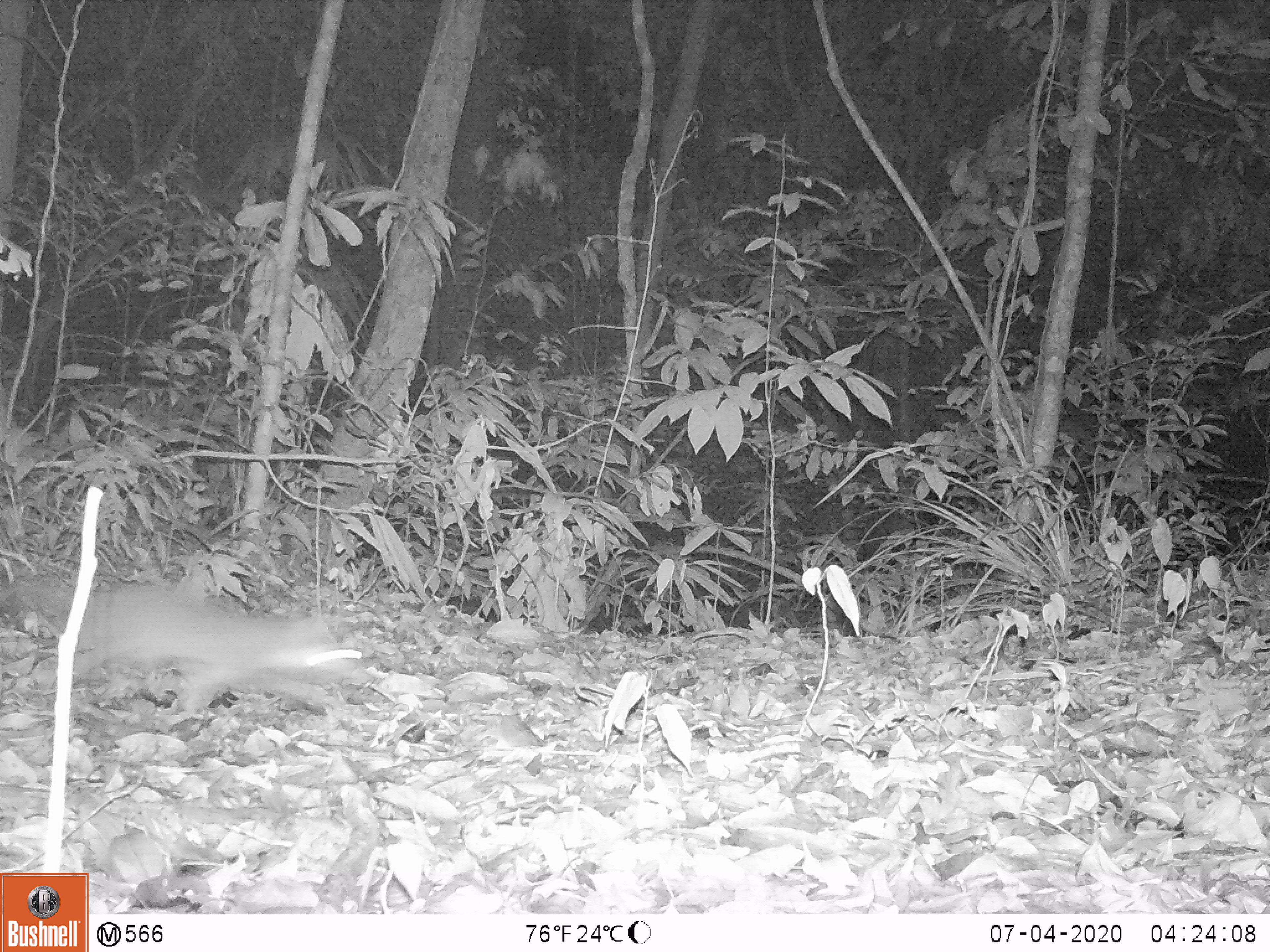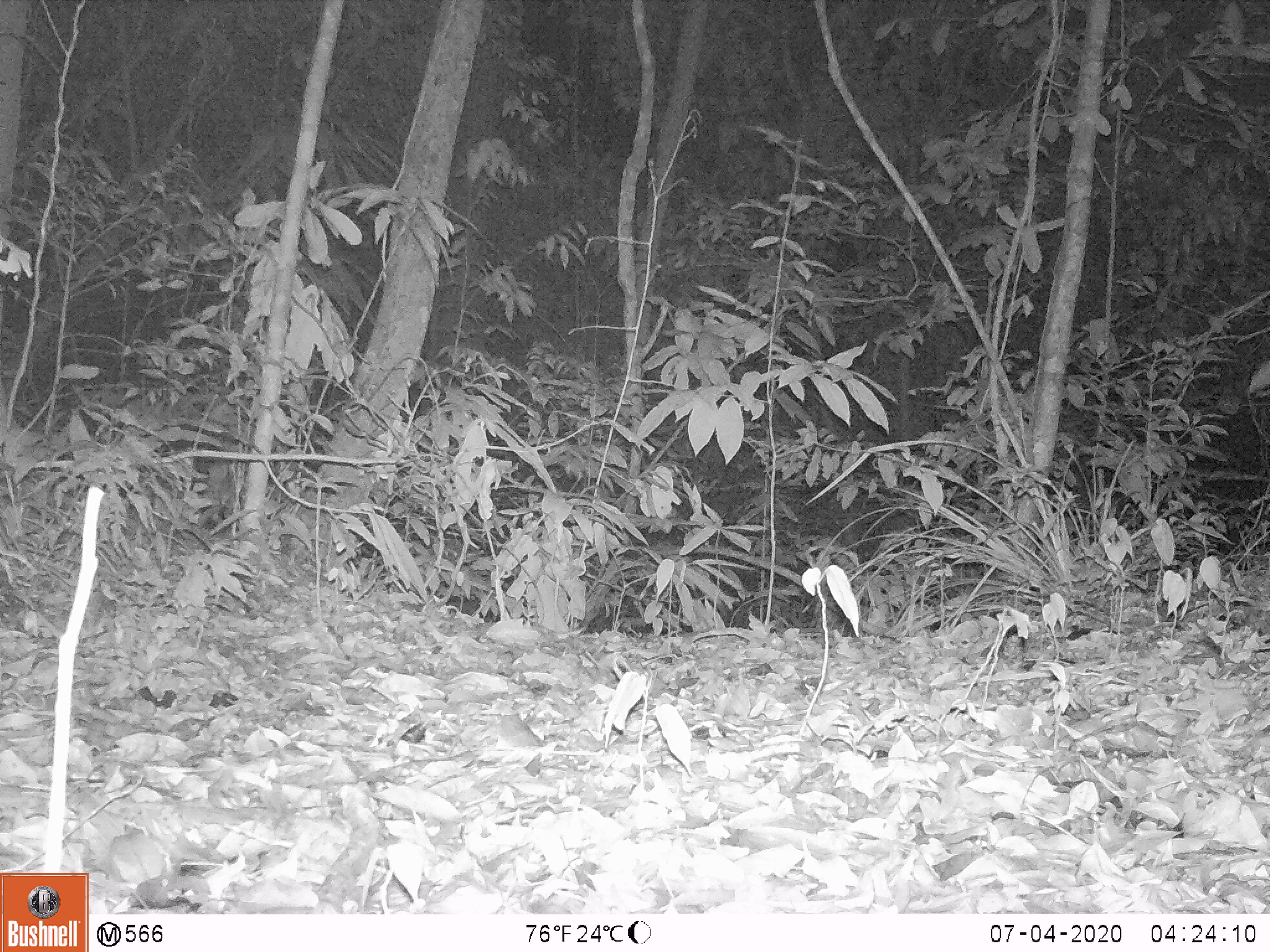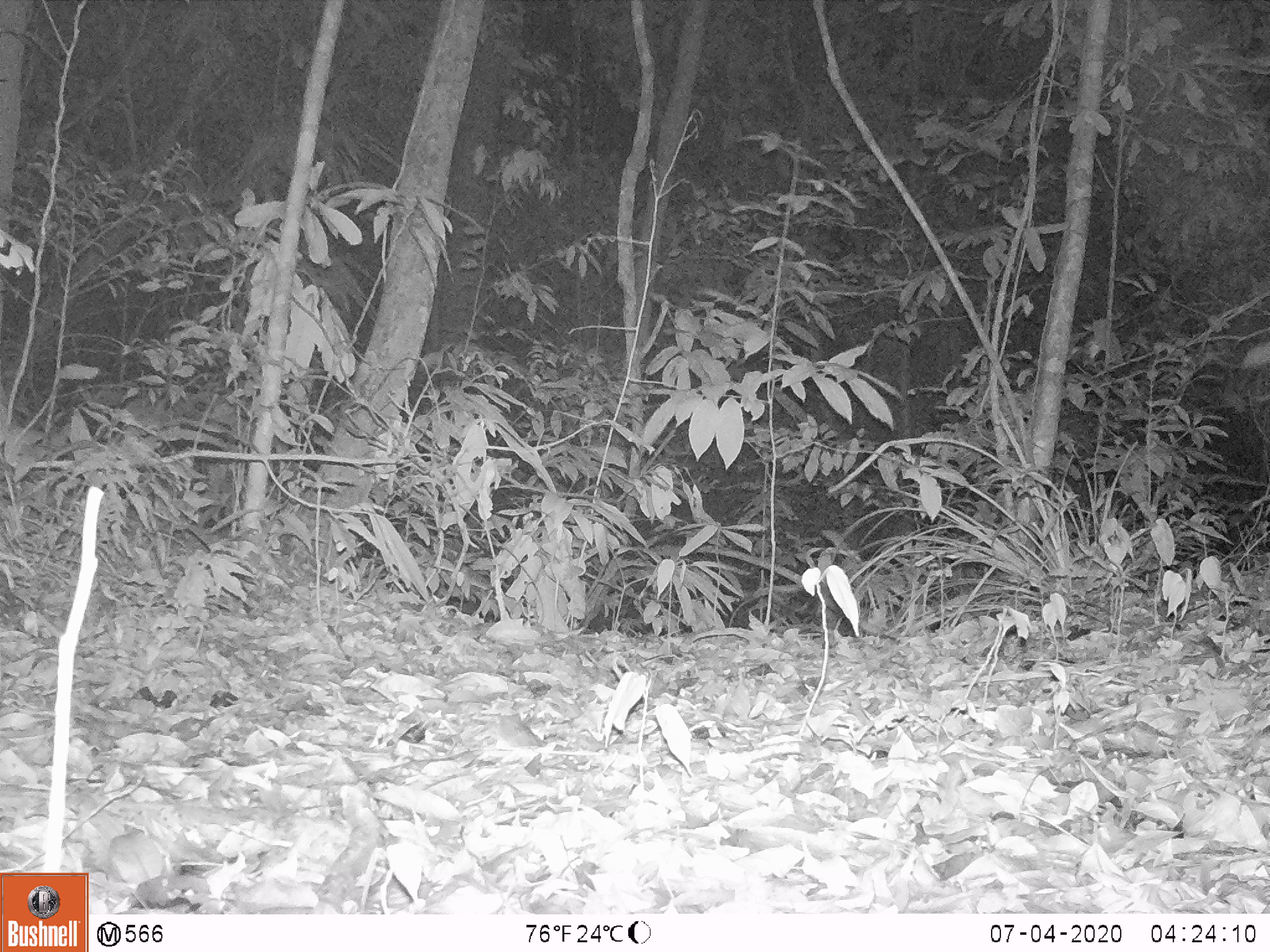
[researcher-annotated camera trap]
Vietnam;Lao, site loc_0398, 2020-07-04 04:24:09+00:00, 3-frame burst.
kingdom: Animalia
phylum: Chordata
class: Mammalia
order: Carnivora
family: Mustelidae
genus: Melogale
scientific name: Melogale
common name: ferret badger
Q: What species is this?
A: Ferret badger (Melogale).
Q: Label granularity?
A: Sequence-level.